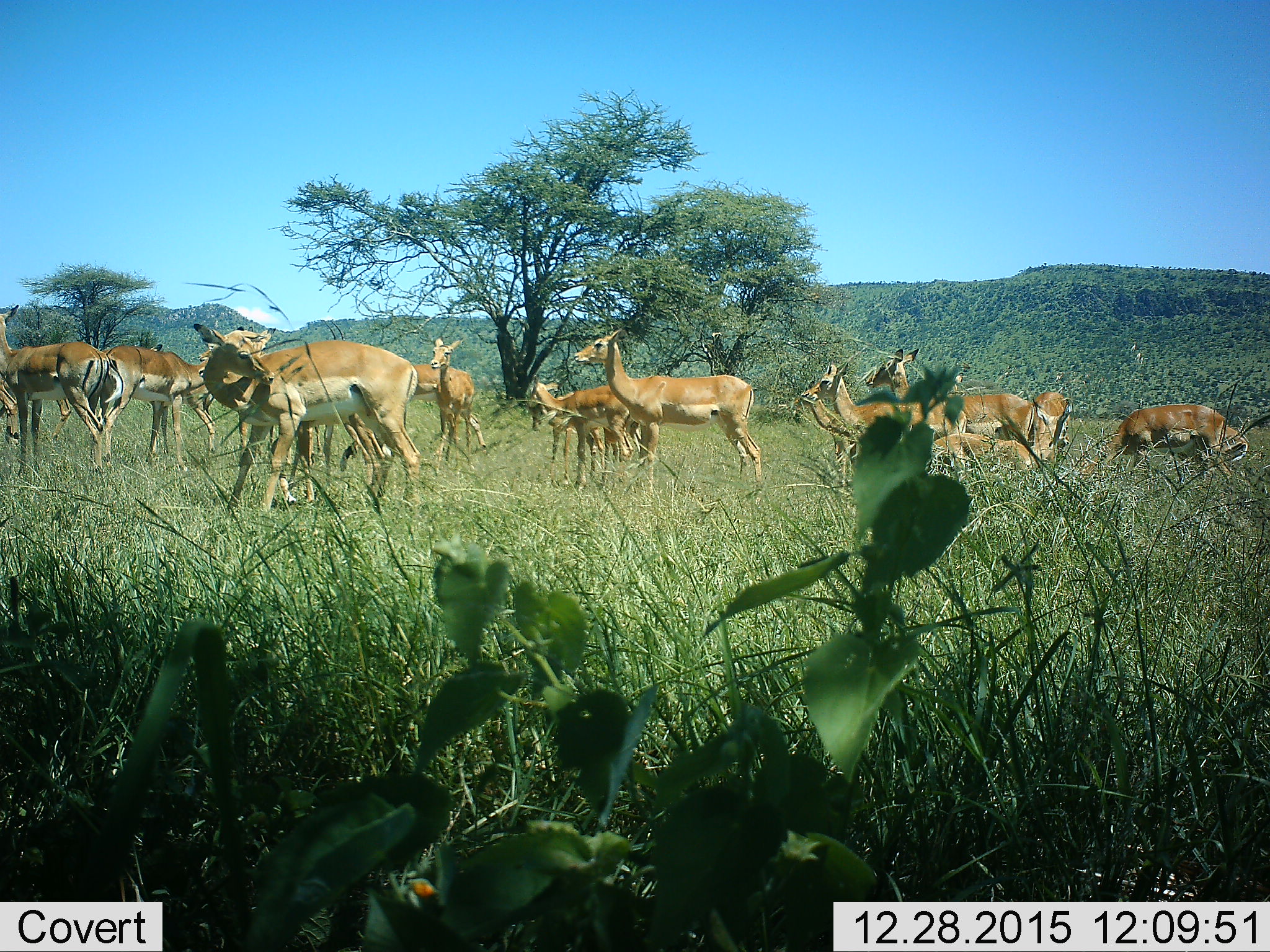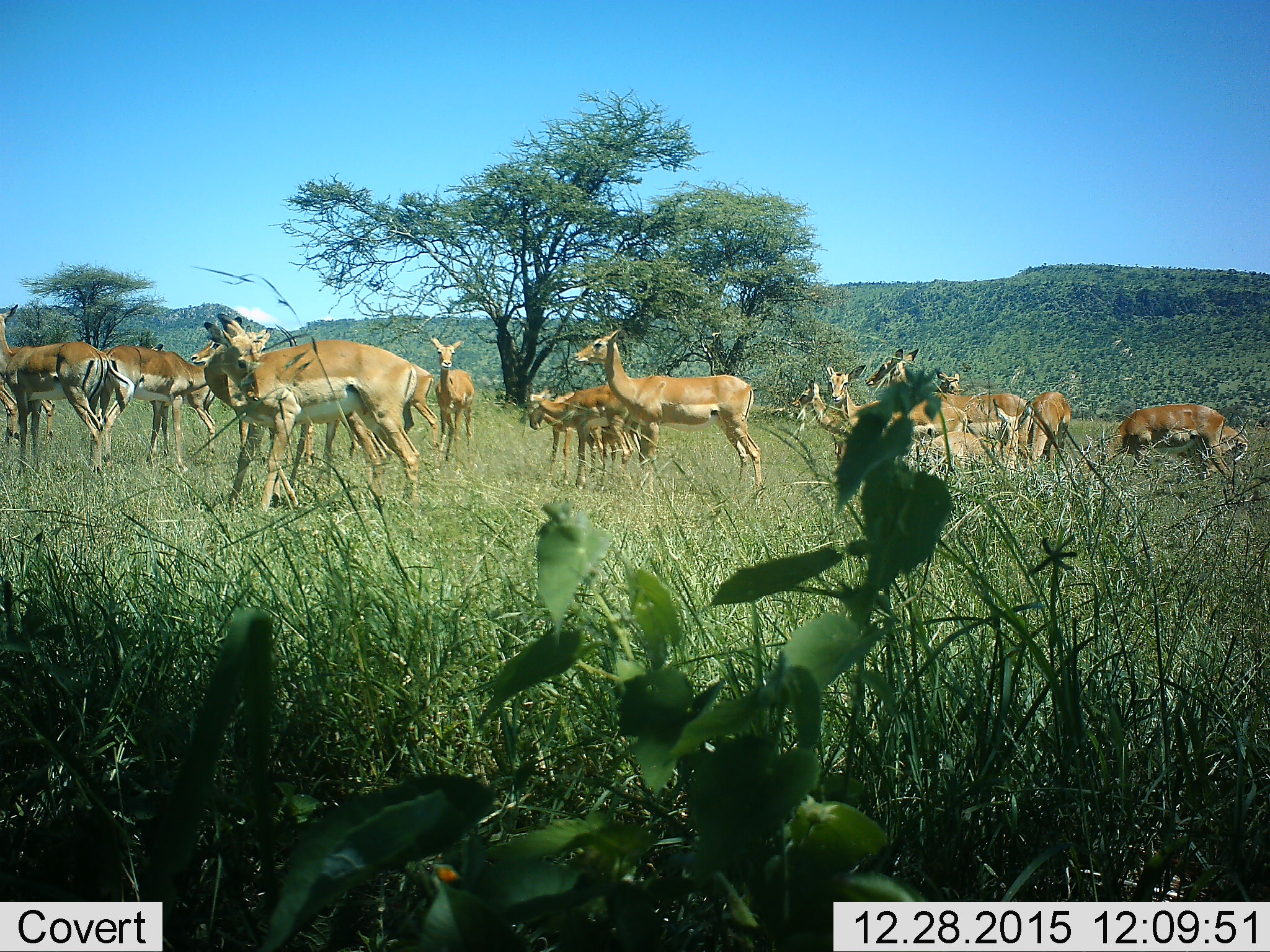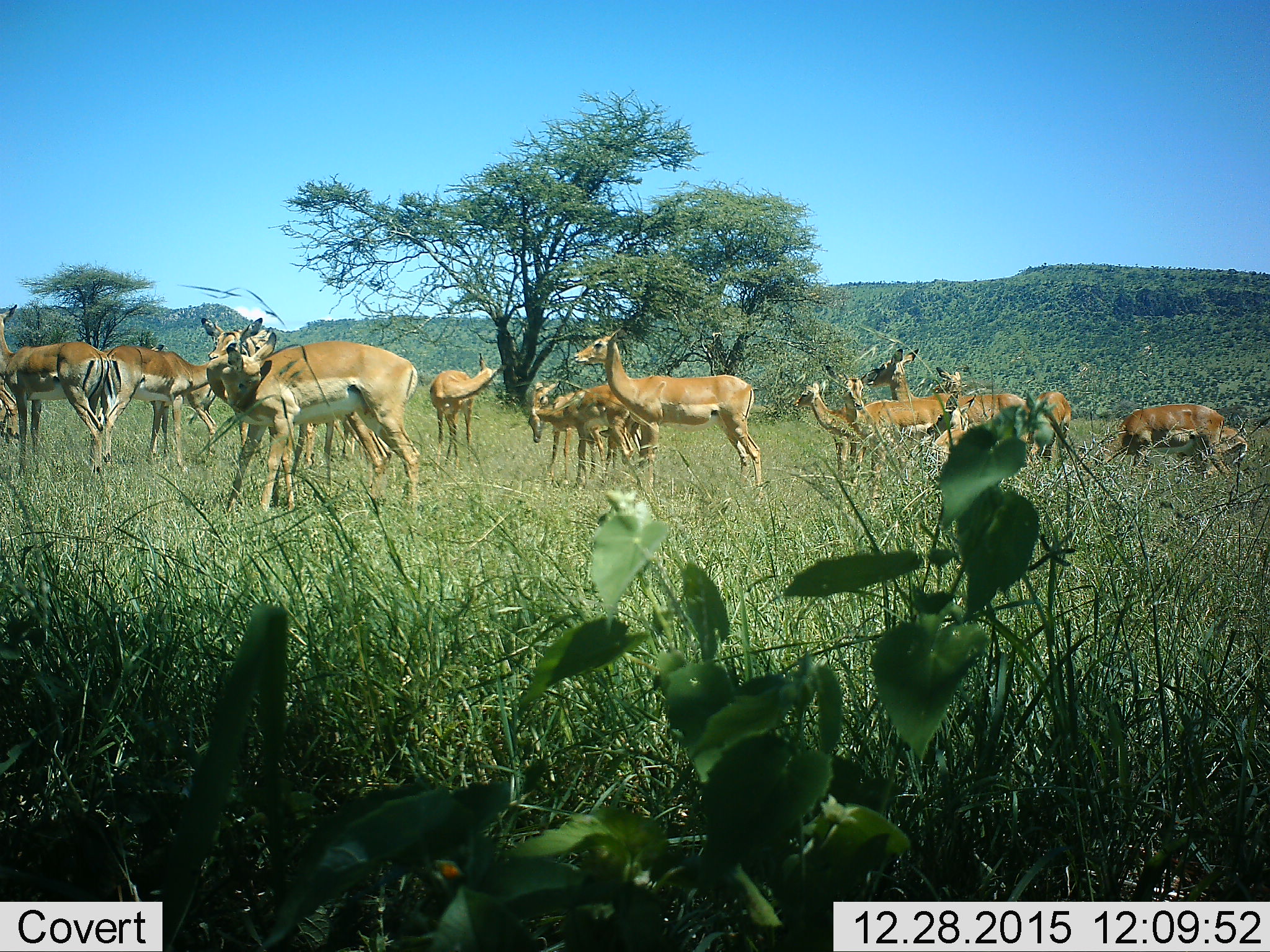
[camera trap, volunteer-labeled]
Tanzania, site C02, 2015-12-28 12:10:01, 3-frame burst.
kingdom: Animalia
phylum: Chordata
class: Mammalia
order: Artiodactyla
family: Bovidae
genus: Aepyceros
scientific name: Aepyceros melampus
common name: impala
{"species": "impala (Aepyceros melampus)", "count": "11-50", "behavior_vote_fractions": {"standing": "100%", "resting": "12%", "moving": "0%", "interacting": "0%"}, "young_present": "38%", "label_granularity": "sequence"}